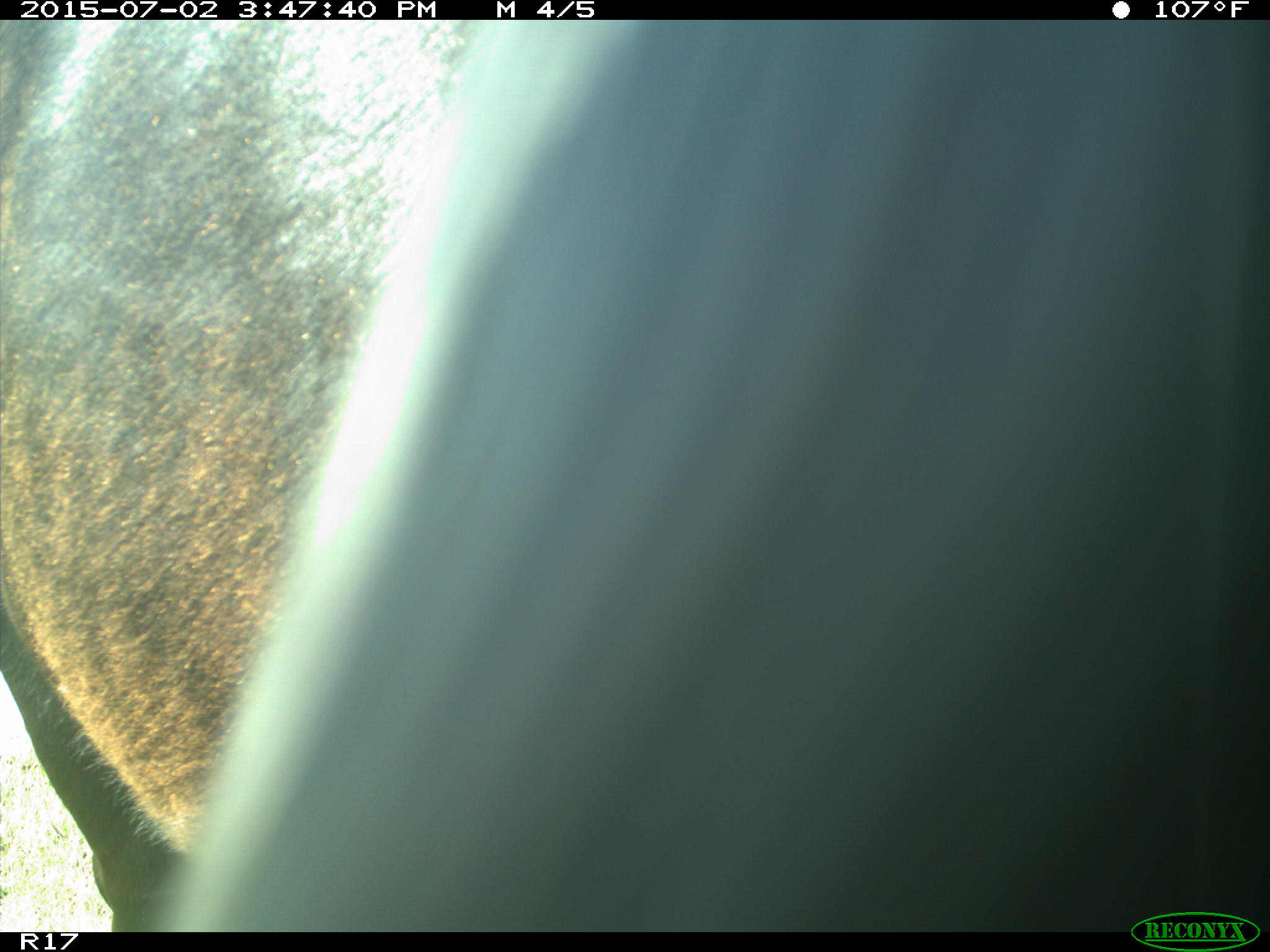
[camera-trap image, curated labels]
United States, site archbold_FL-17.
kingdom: Animalia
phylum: Chordata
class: Mammalia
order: Artiodactyla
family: Bovidae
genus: Bos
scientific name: Bos taurus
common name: domestic cow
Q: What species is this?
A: Bos taurus (domestic cow).